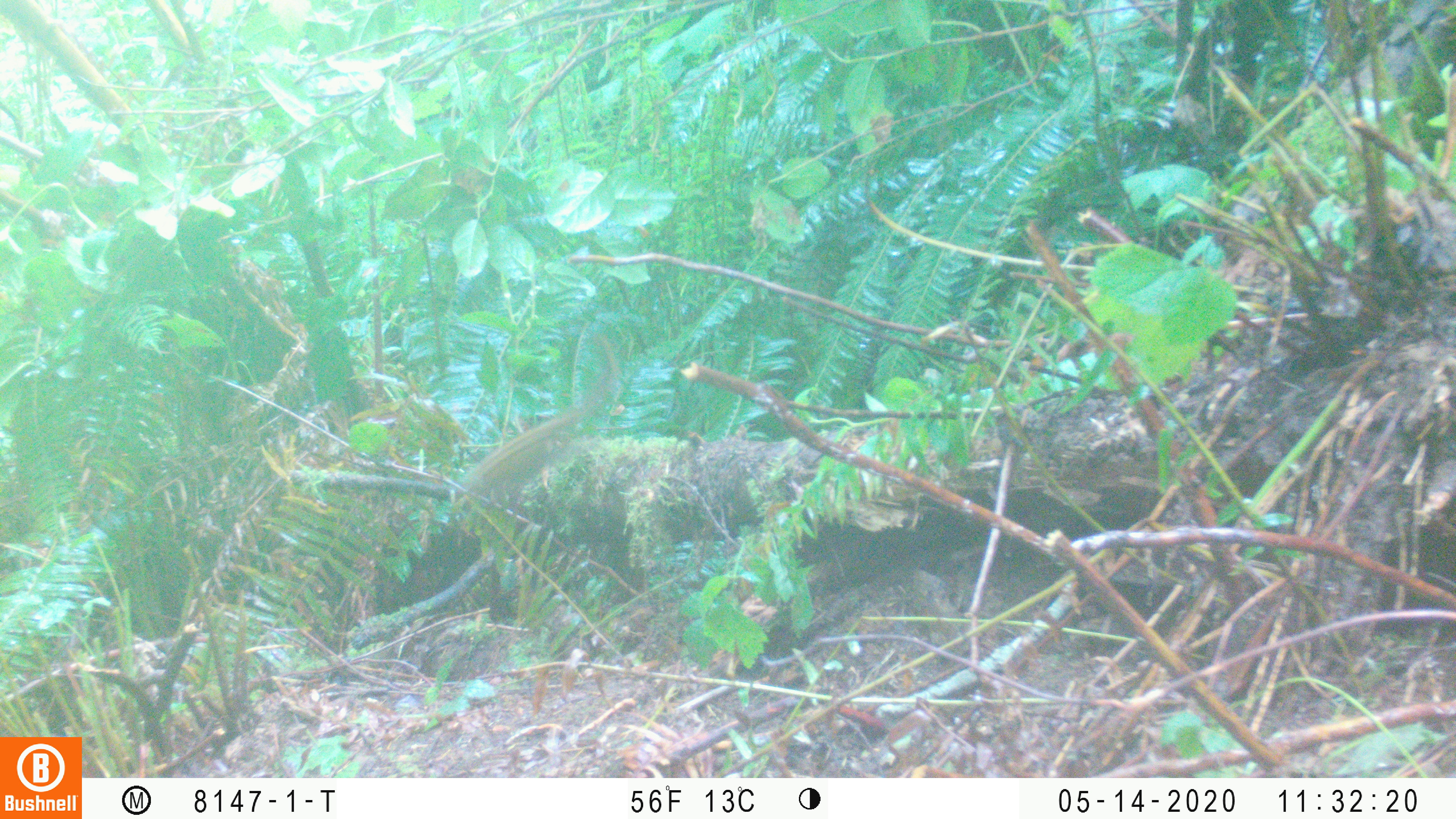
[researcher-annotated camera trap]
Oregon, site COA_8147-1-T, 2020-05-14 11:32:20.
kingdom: Animalia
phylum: Chordata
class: Mammalia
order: Rodentia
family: Sciuridae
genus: Neotamias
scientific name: Neotamias townsendii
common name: townsend's chipmunk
Townsend's chipmunk (Neotamias townsendii).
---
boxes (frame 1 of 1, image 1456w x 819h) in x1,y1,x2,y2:
townsend's chipmunk: 441,322,622,517